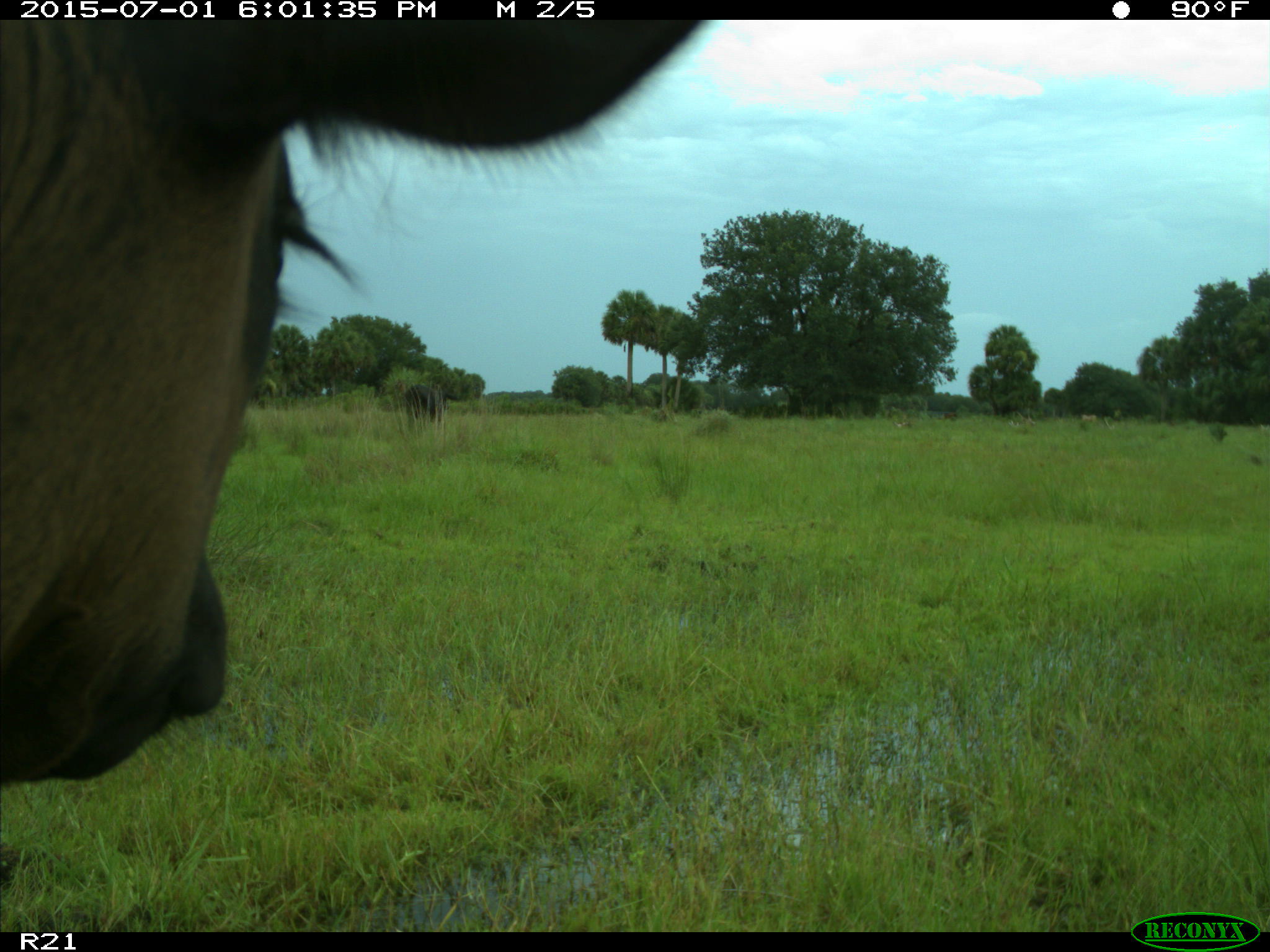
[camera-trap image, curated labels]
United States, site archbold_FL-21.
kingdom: Animalia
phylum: Chordata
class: Mammalia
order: Artiodactyla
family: Bovidae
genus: Bos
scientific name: Bos taurus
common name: domestic cow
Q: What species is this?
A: Bos taurus (domestic cow).